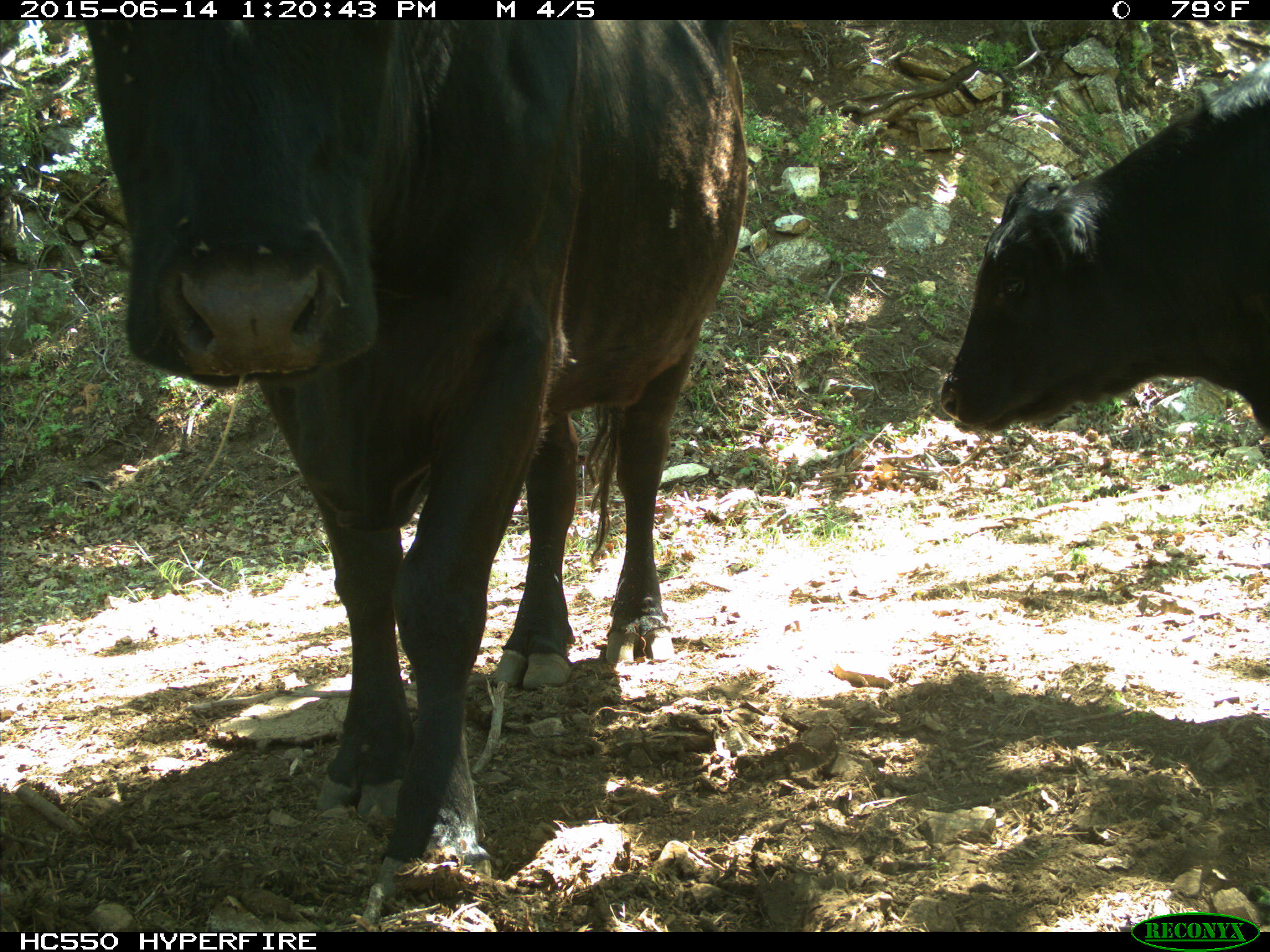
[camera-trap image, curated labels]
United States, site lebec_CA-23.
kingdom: Animalia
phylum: Chordata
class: Mammalia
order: Artiodactyla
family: Bovidae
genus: Bos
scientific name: Bos taurus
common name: domestic cow